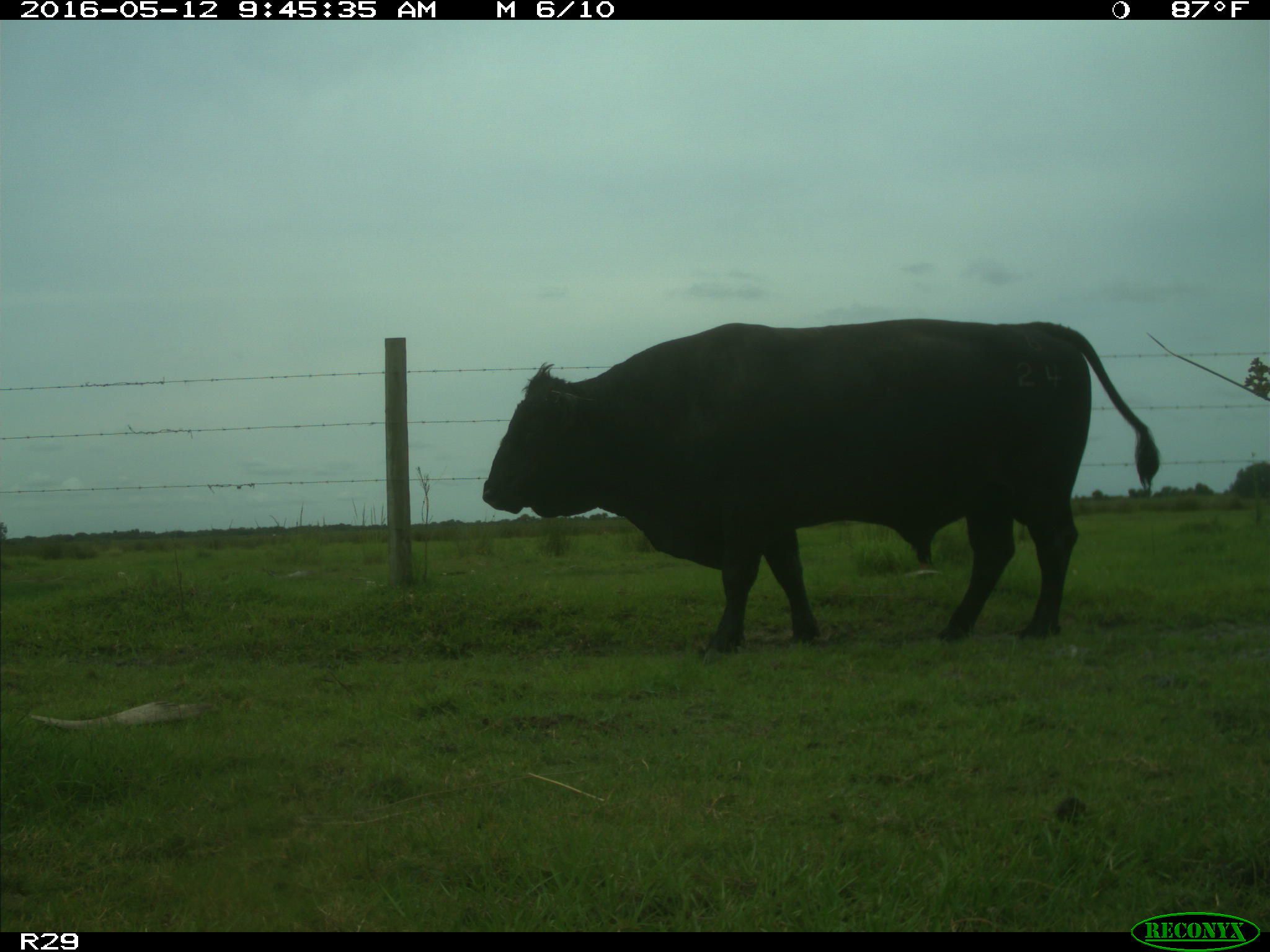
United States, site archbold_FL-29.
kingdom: Animalia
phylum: Chordata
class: Mammalia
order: Artiodactyla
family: Bovidae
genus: Bos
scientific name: Bos taurus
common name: domestic cow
Bos taurus (domestic cow).